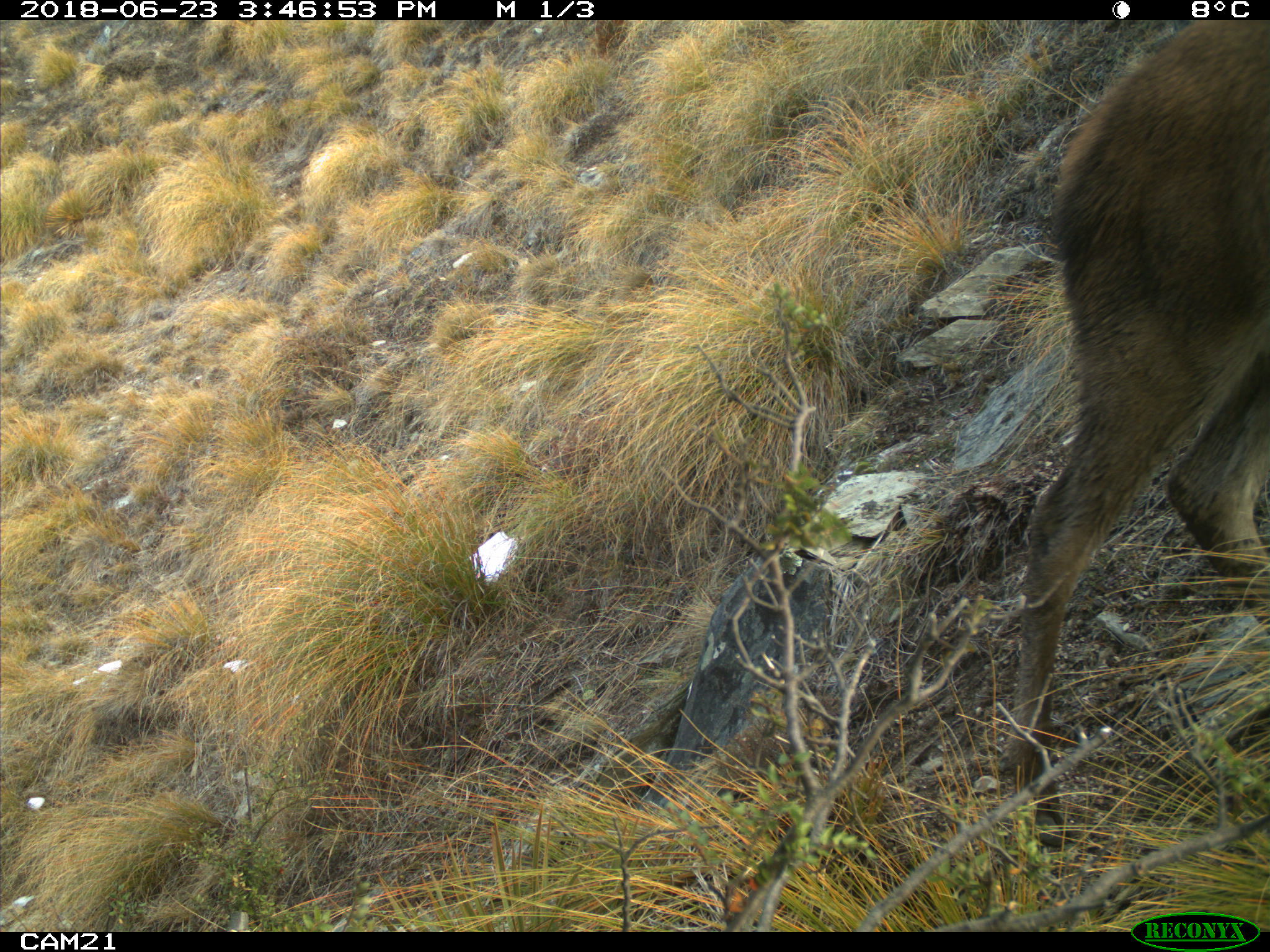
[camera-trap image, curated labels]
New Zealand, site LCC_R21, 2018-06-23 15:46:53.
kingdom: Animalia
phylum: Chordata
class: Mammalia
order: Artiodactyla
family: Cervidae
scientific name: Cervidae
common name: deer